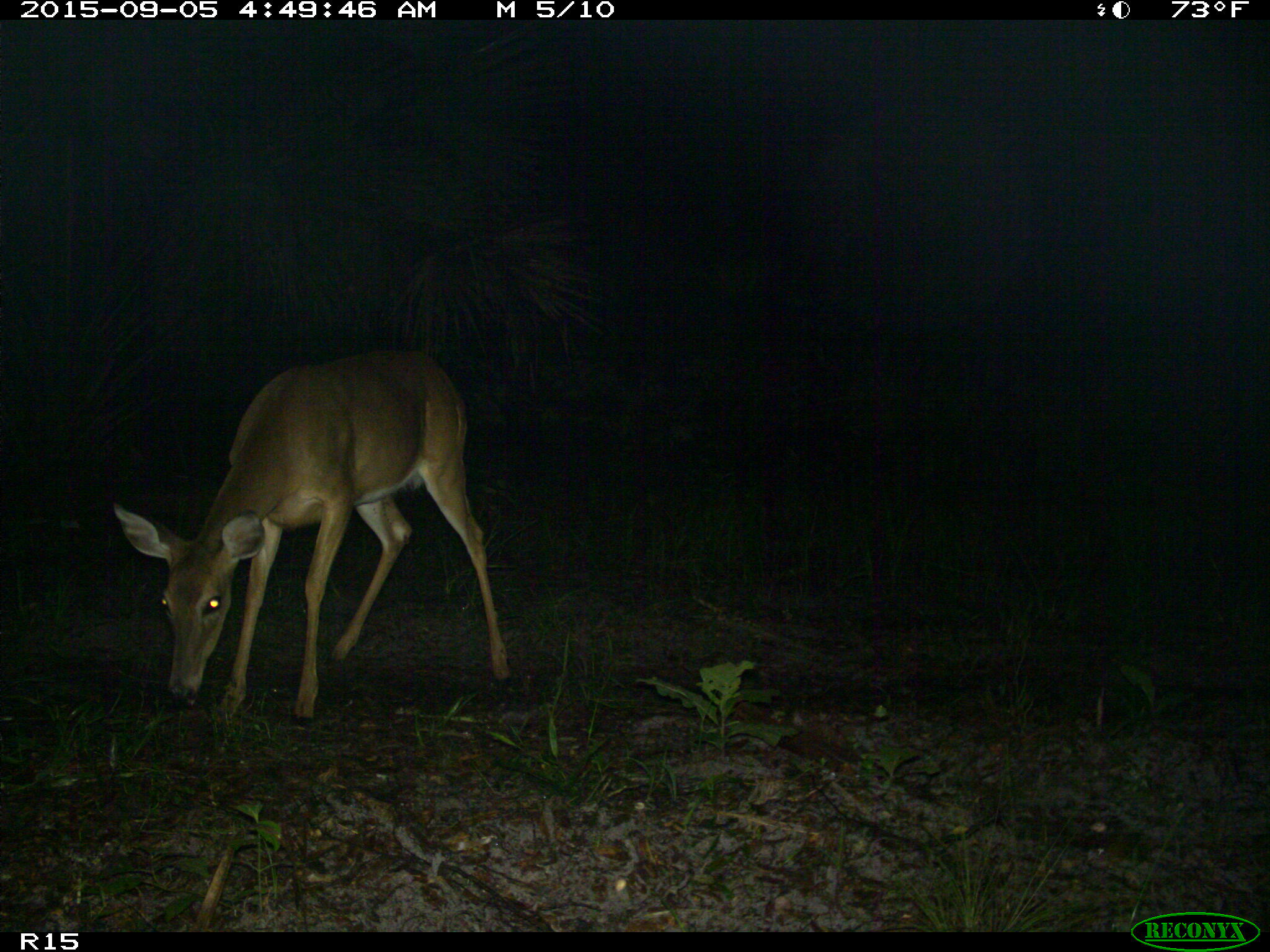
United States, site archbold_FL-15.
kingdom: Animalia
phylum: Chordata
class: Mammalia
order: Artiodactyla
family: Cervidae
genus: Odocoileus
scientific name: Odocoileus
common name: deer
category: unidentified deer